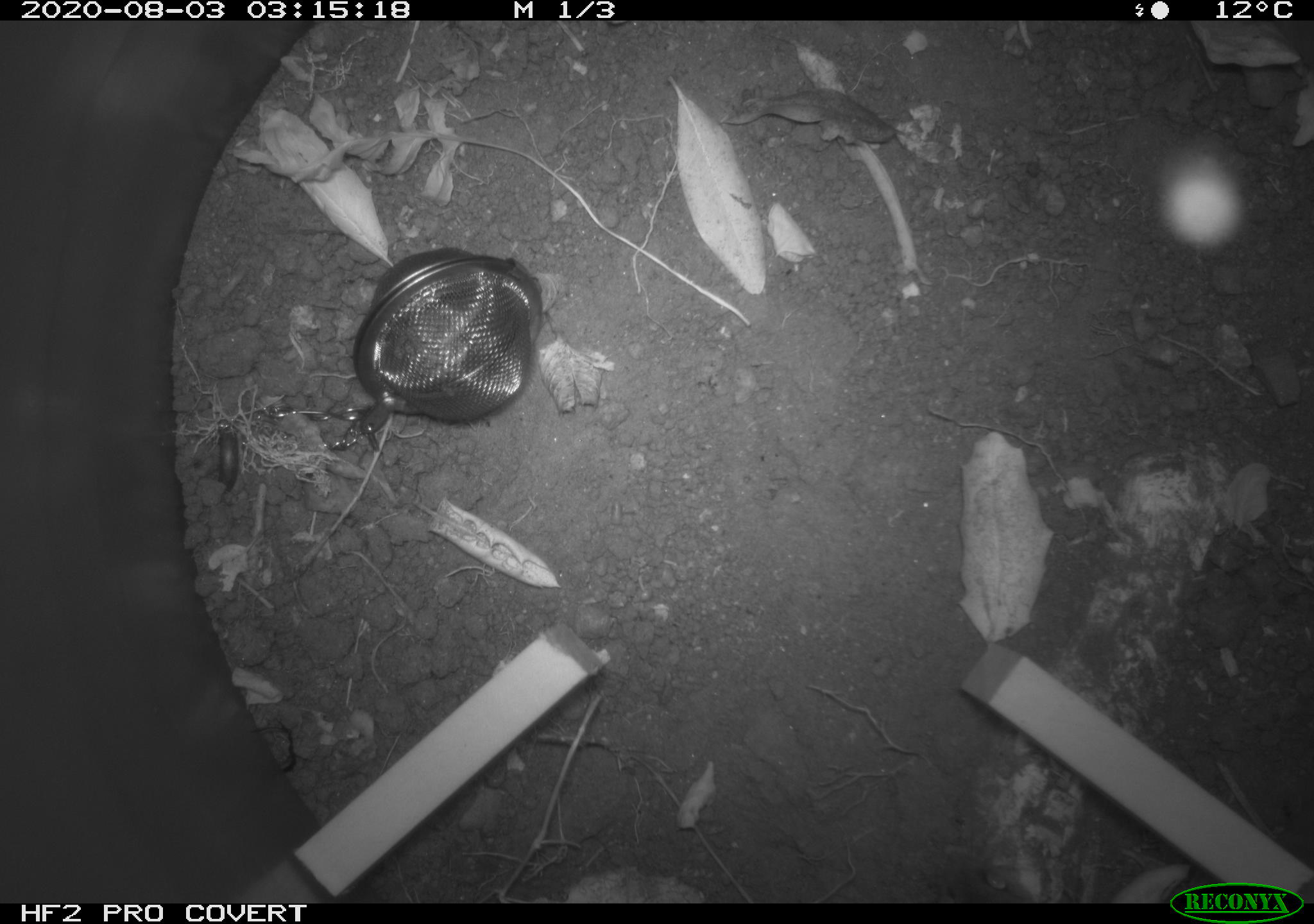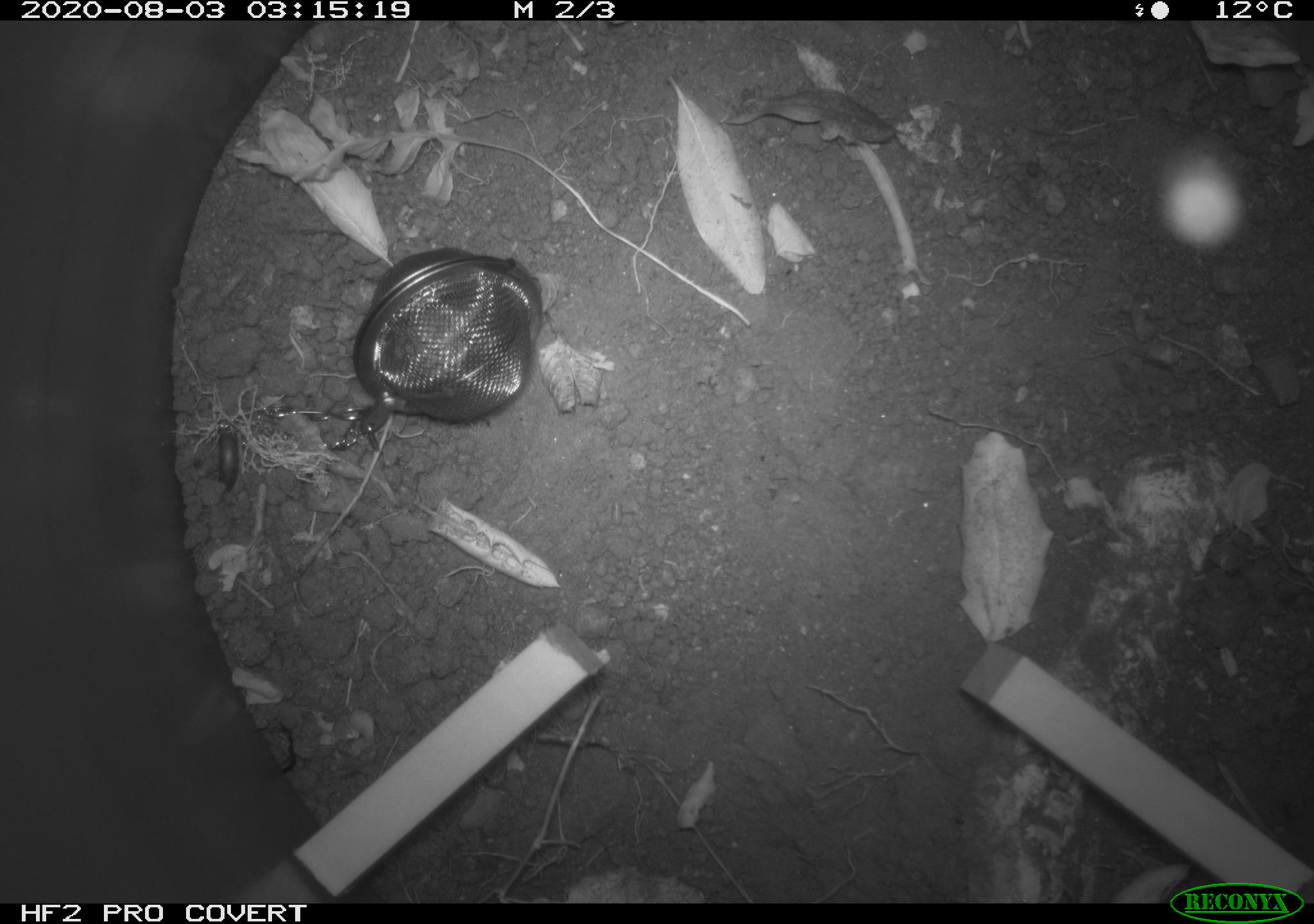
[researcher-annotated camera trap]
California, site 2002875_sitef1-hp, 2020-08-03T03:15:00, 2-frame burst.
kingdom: Animalia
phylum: Chordata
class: Mammalia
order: Rodentia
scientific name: Rodentia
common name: rodent